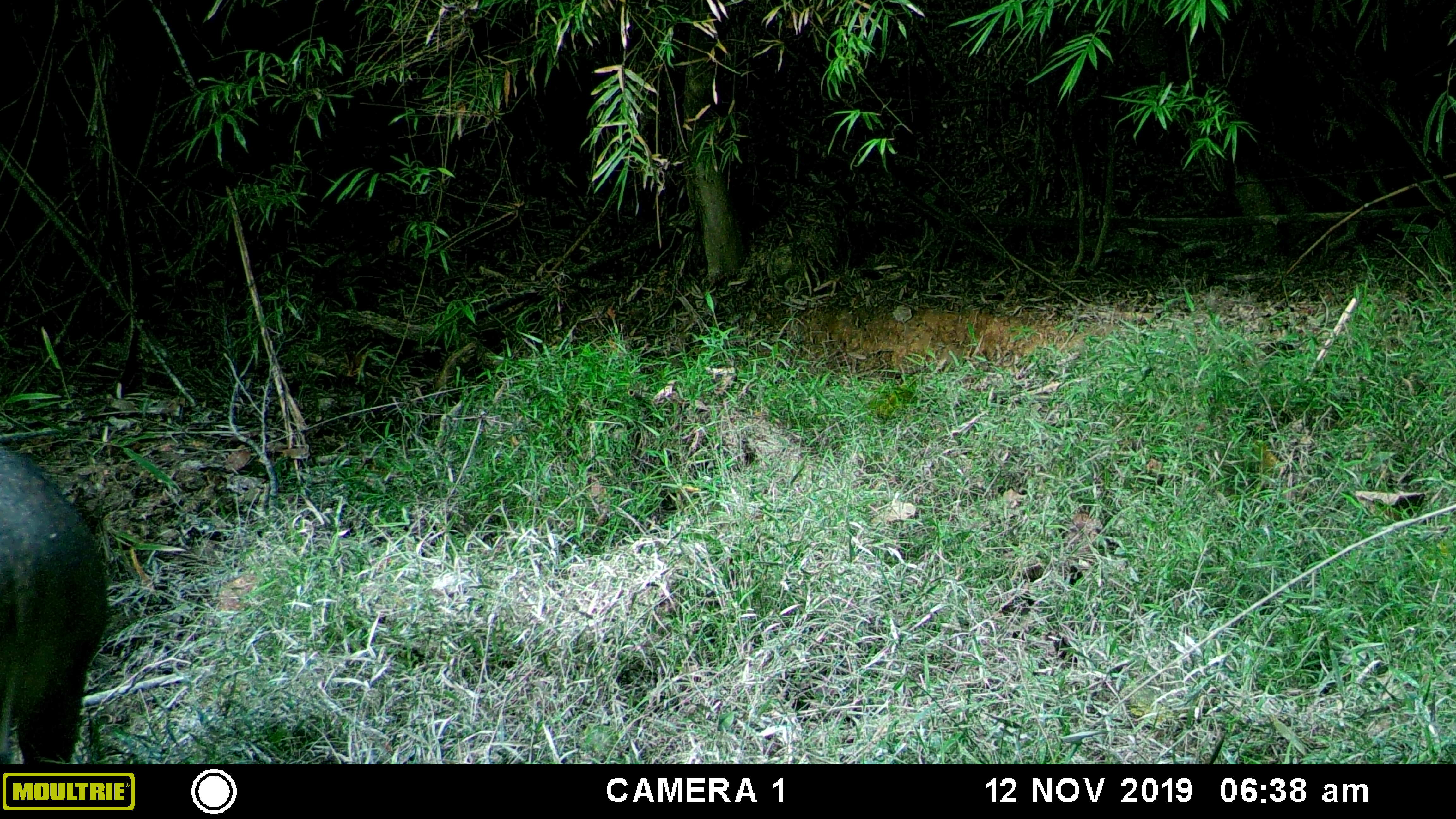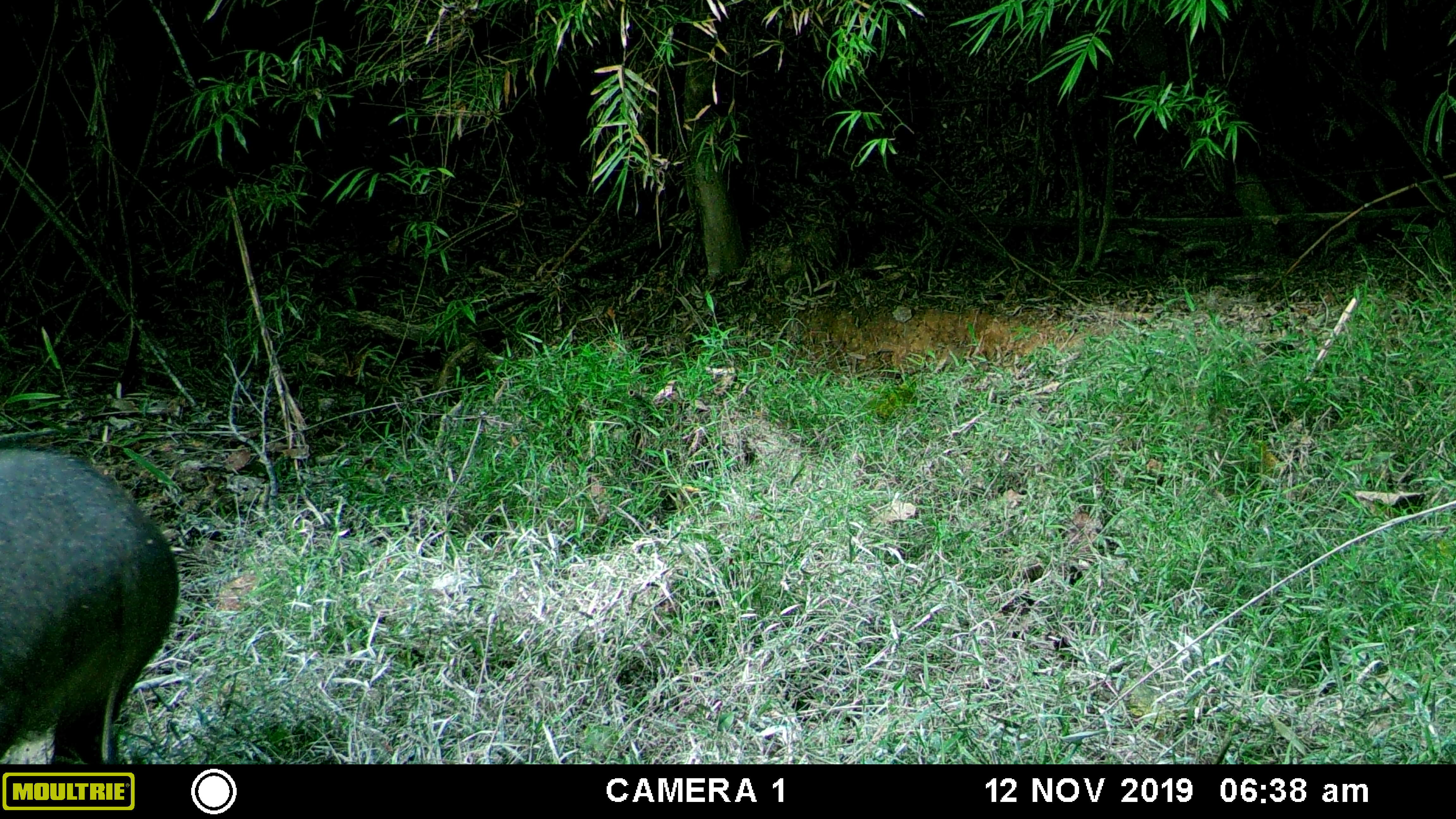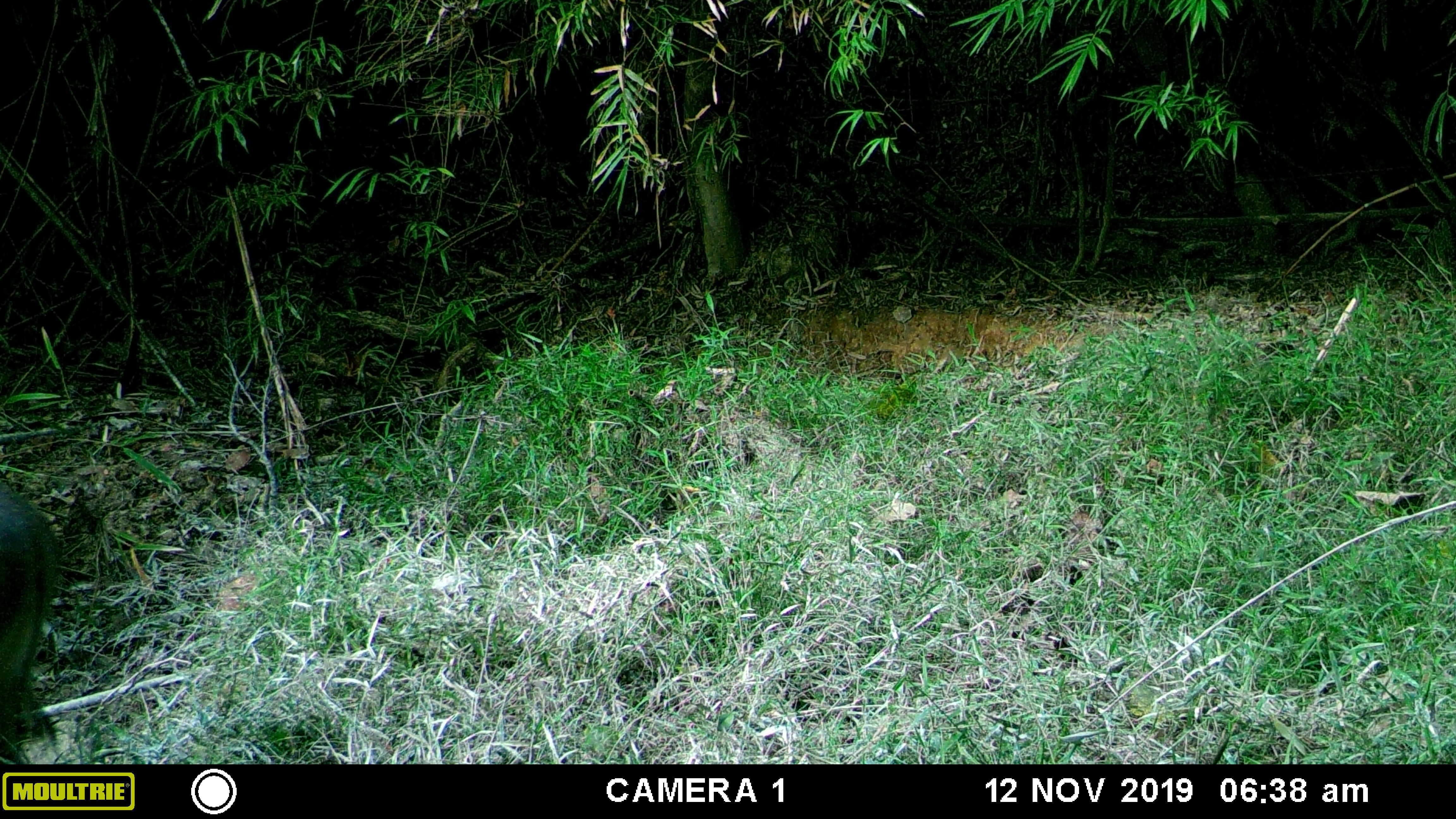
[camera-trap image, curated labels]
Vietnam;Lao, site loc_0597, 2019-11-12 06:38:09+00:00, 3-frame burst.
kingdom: Animalia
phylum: Chordata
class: Mammalia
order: Artiodactyla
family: Suidae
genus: Sus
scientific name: Sus scrofa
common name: eurasian wild pig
Eurasian wild pig (Sus scrofa). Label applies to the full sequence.